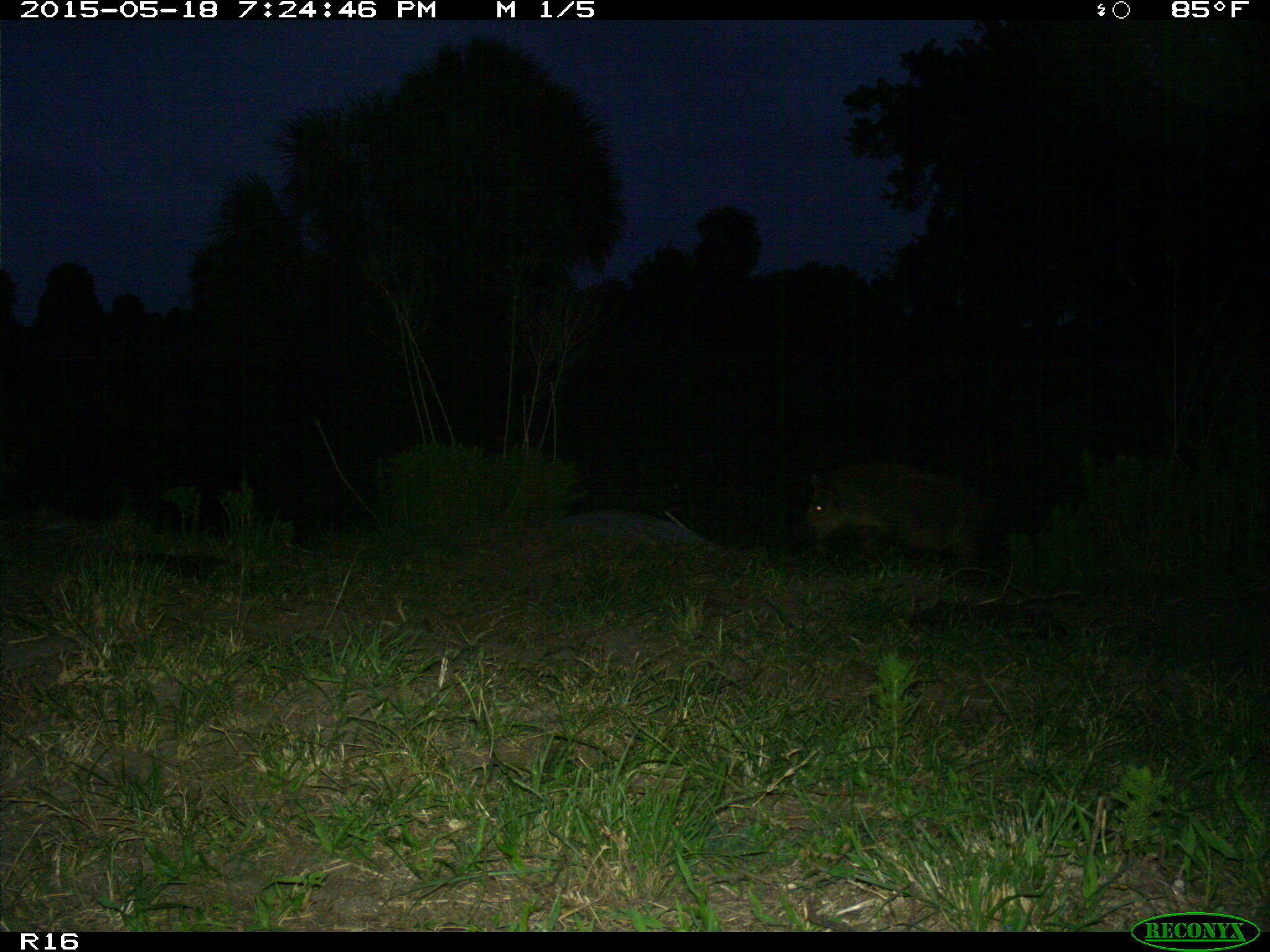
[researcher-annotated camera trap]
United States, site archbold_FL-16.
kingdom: Animalia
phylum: Chordata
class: Mammalia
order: Artiodactyla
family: Suidae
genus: Sus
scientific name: Sus scrofa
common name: wild boar